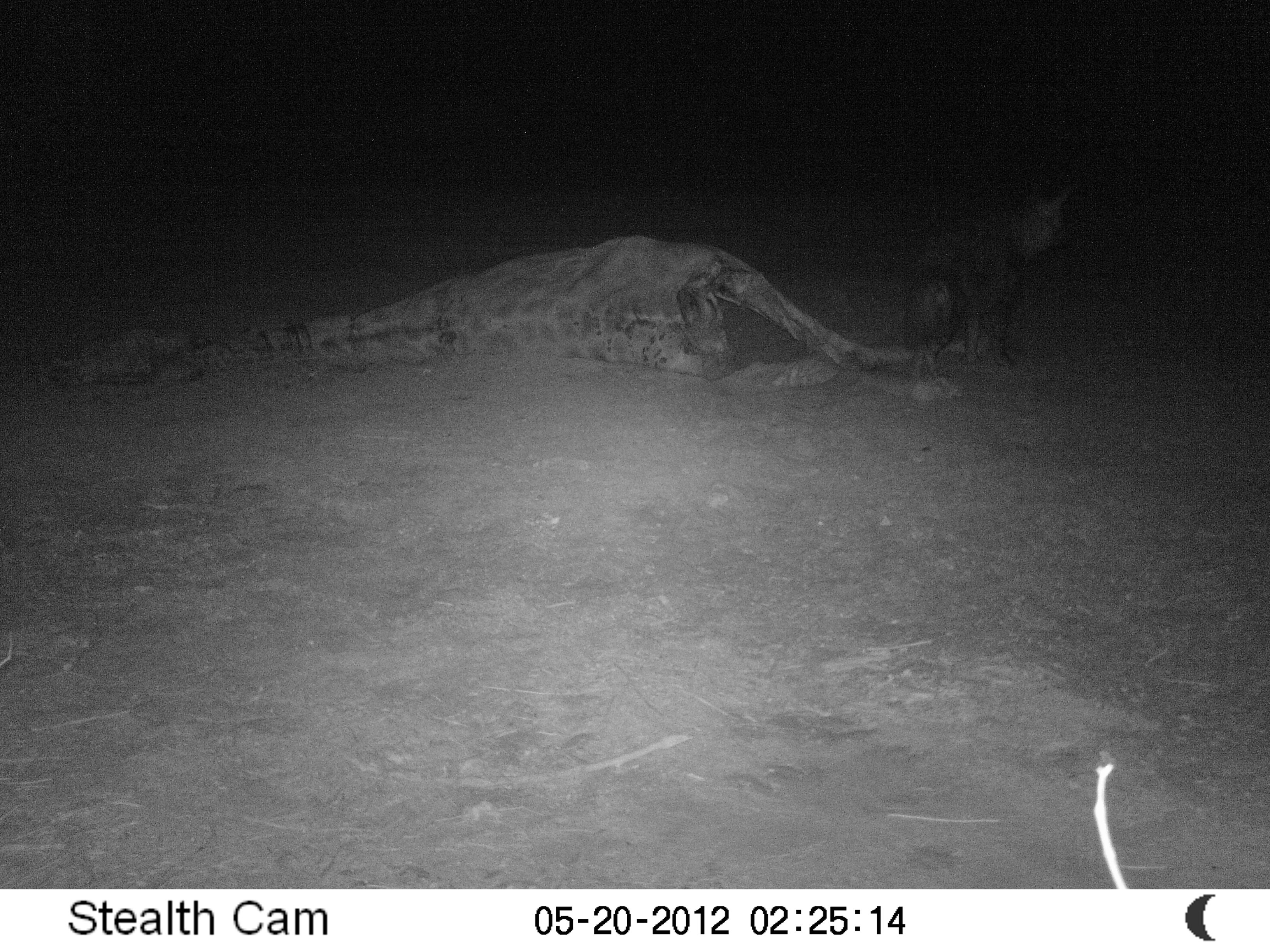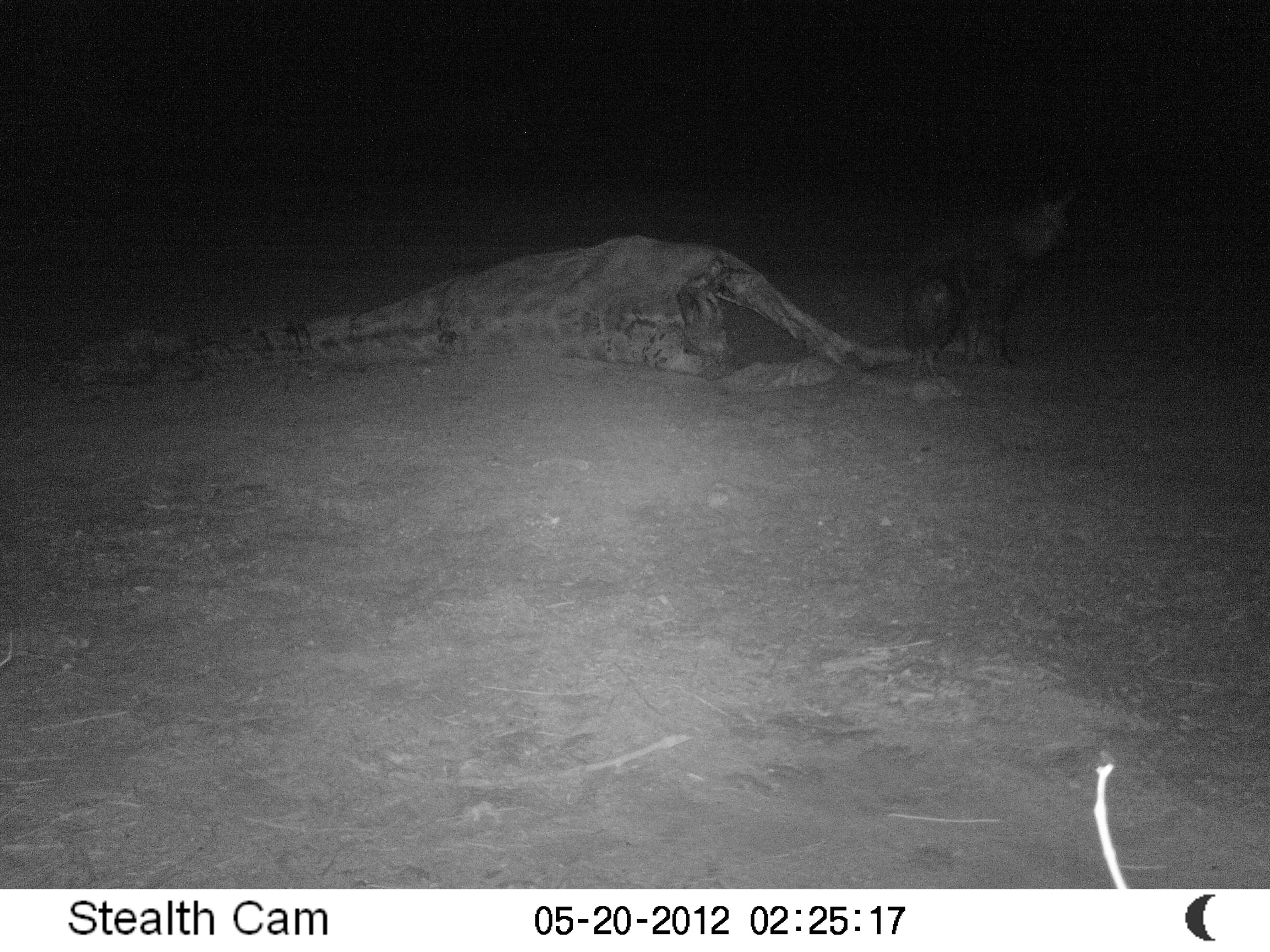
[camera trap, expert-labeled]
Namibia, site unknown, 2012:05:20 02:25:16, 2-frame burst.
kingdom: Animalia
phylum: Chordata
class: Mammalia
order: Carnivora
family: Hyaenidae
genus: Parahyaena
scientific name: Parahyaena brunnea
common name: brown hyena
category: hyaena brunnea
Hyaena brunnea (brown hyena) (Parahyaena brunnea).